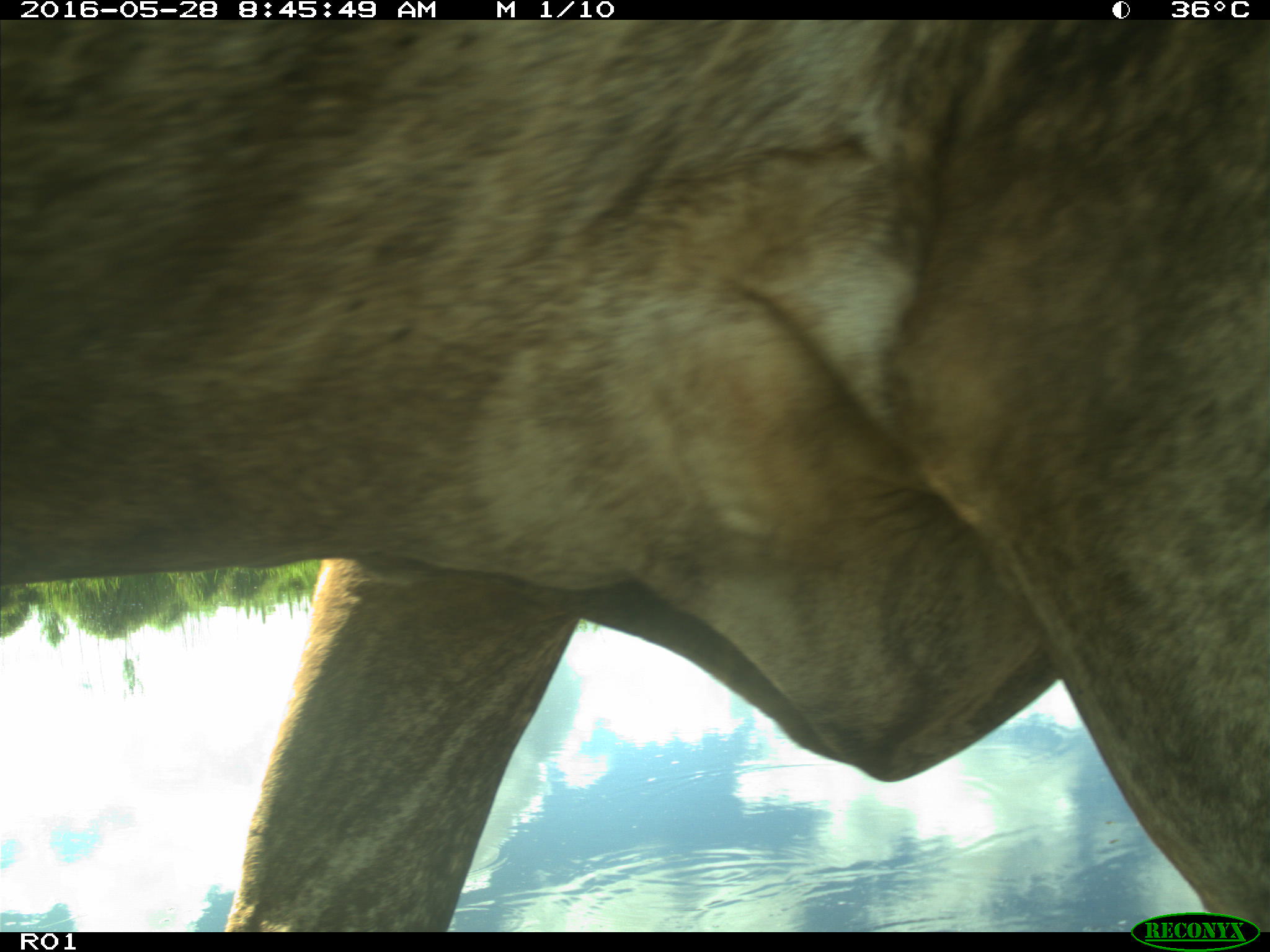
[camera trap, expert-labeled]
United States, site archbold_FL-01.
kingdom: Animalia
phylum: Chordata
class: Mammalia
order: Artiodactyla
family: Bovidae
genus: Bos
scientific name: Bos taurus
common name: domestic cow